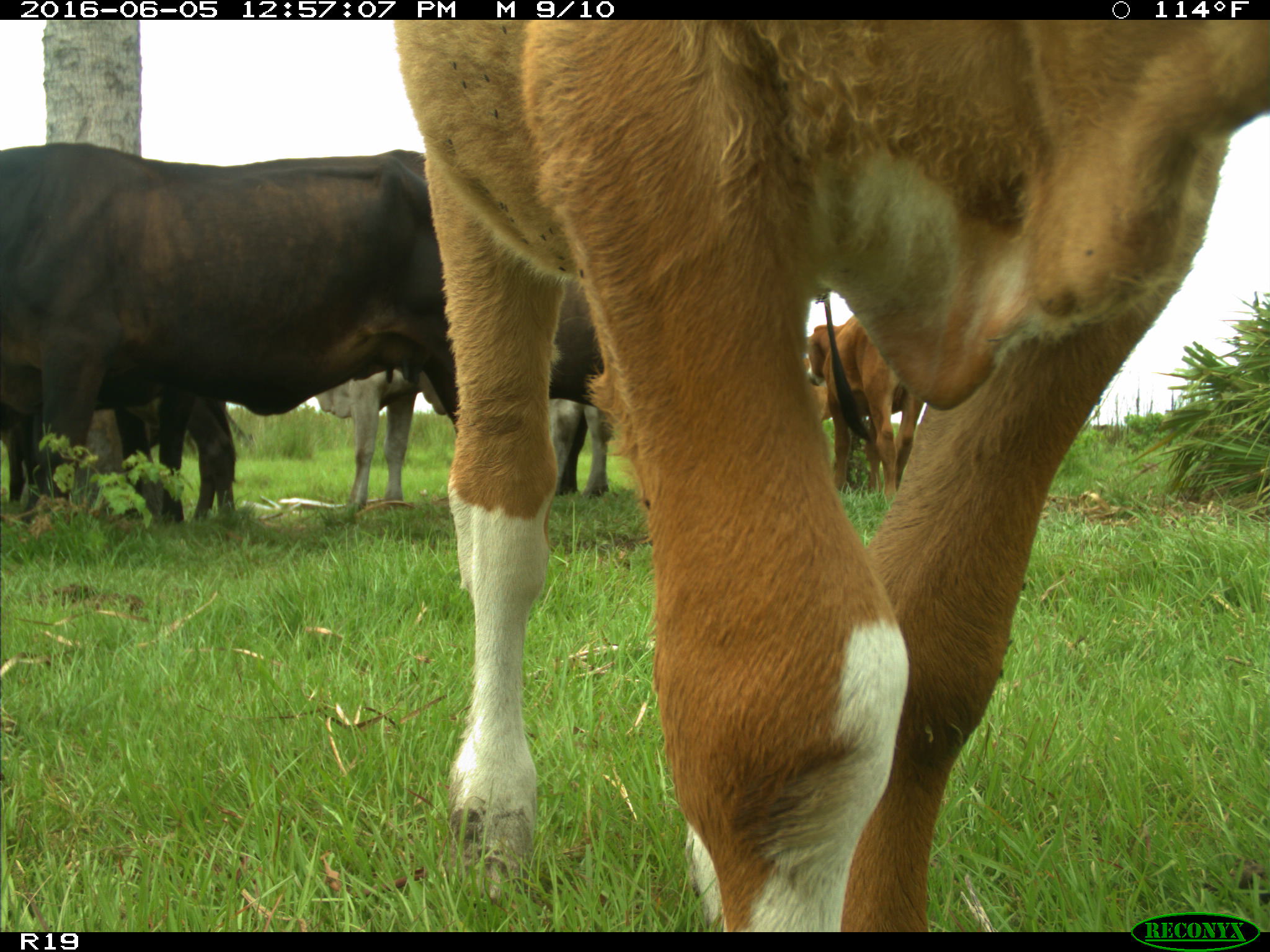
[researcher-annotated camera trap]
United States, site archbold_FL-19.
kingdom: Animalia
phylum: Chordata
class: Mammalia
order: Artiodactyla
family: Bovidae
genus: Bos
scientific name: Bos taurus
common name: domestic cow